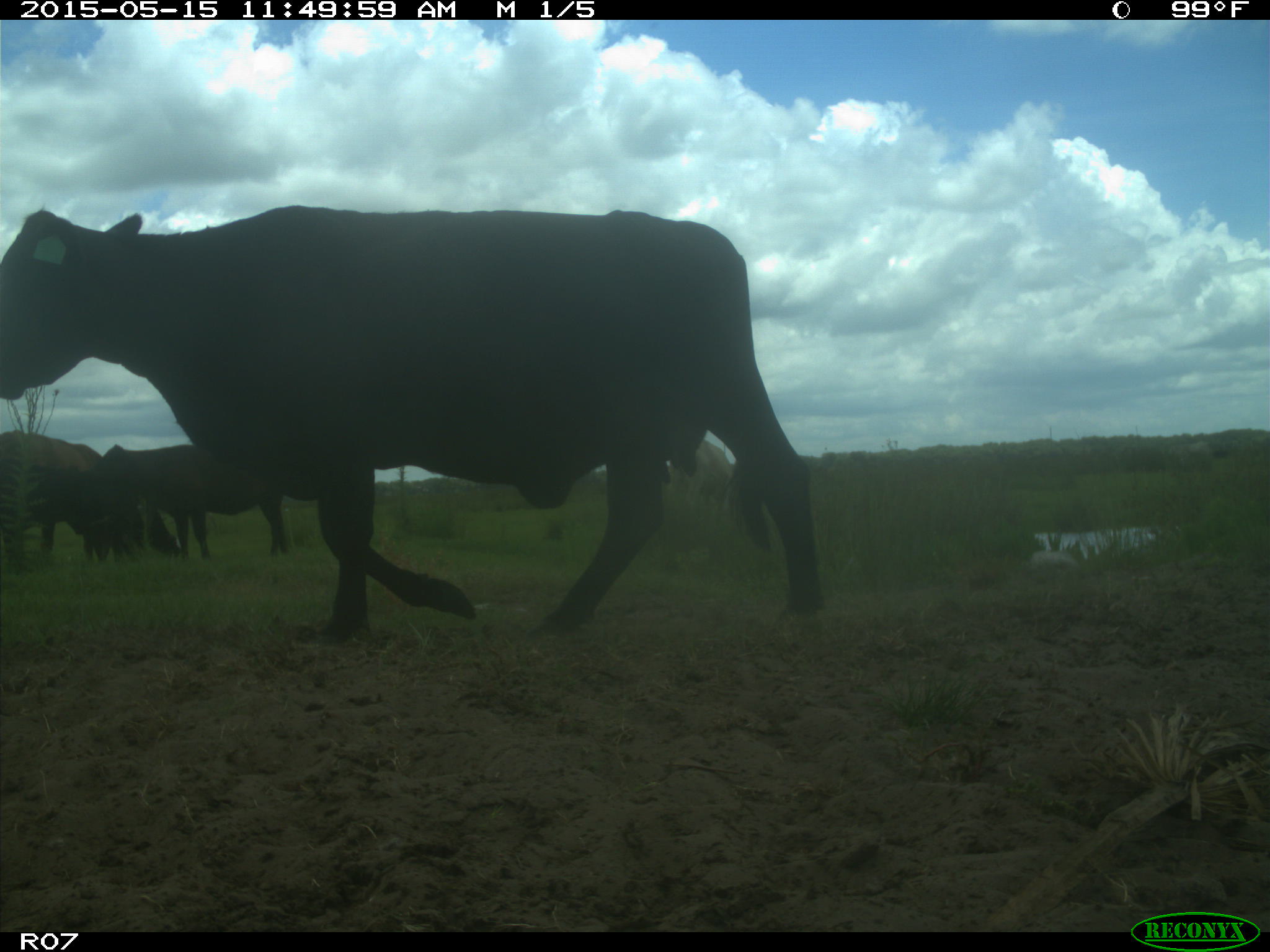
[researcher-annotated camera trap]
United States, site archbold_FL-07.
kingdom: Animalia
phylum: Chordata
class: Mammalia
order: Artiodactyla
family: Bovidae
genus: Bos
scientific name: Bos taurus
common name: domestic cow